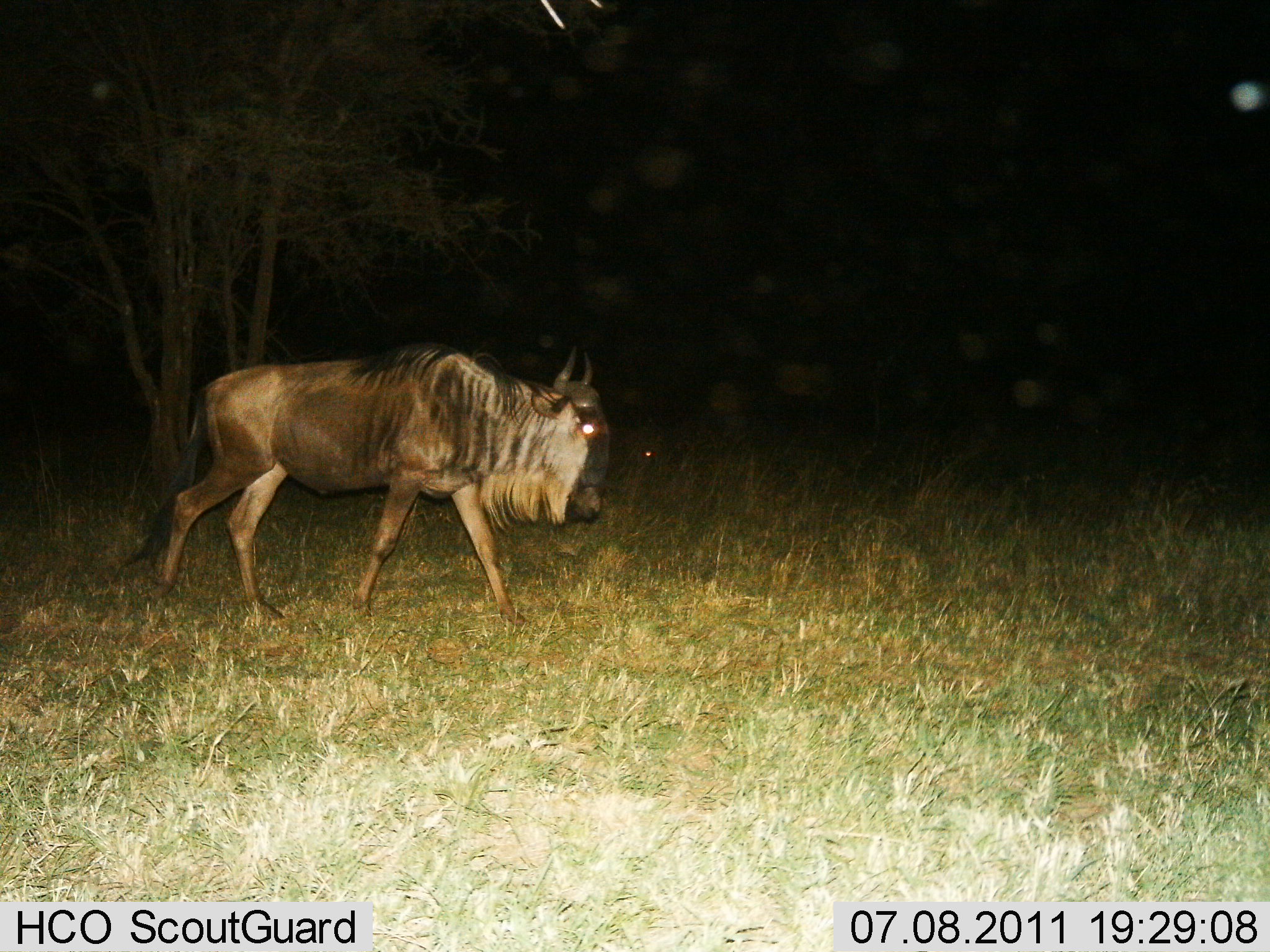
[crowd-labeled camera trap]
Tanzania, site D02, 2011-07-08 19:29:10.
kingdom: Animalia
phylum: Chordata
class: Mammalia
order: Artiodactyla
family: Bovidae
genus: Connochaetes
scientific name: Connochaetes taurinus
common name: blue wildebeest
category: wildebeest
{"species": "wildebeest (blue wildebeest) (Connochaetes taurinus)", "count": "1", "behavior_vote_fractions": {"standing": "8%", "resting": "0%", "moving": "92%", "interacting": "0%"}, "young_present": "0%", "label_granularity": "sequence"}